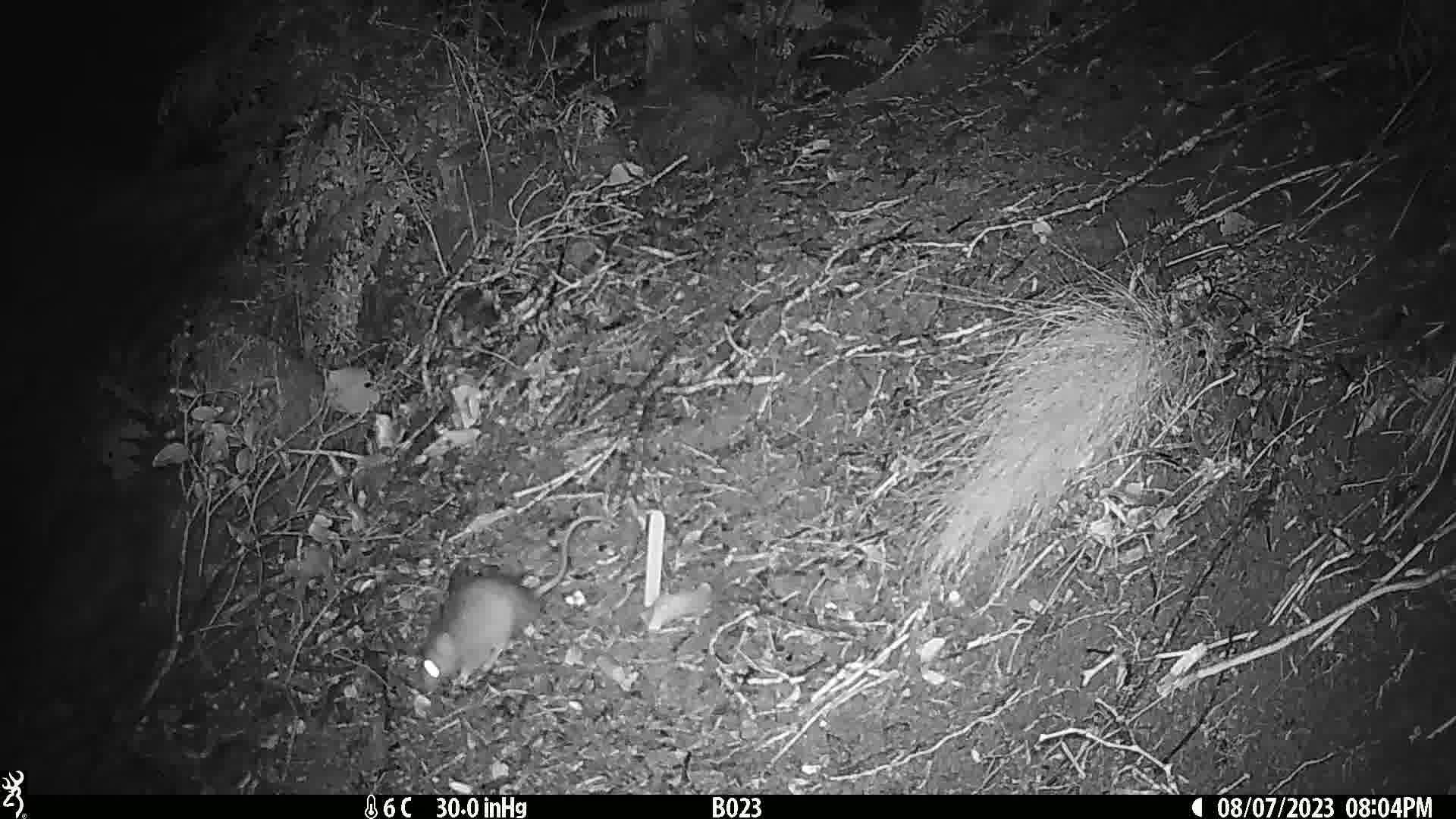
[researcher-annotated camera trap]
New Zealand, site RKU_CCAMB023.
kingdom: Animalia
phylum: Chordata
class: Mammalia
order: Rodentia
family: Muridae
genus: Rattus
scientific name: Rattus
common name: rat